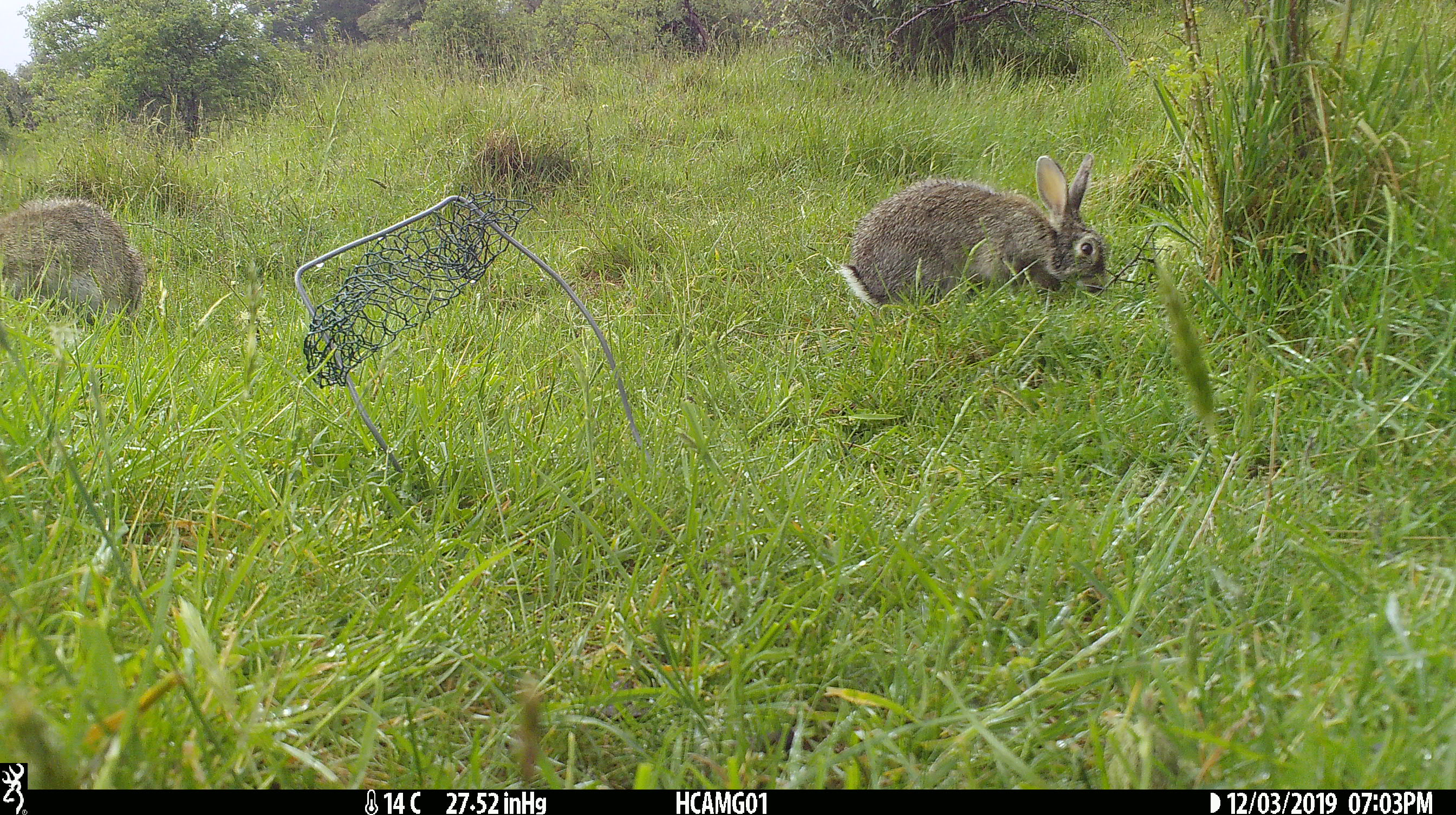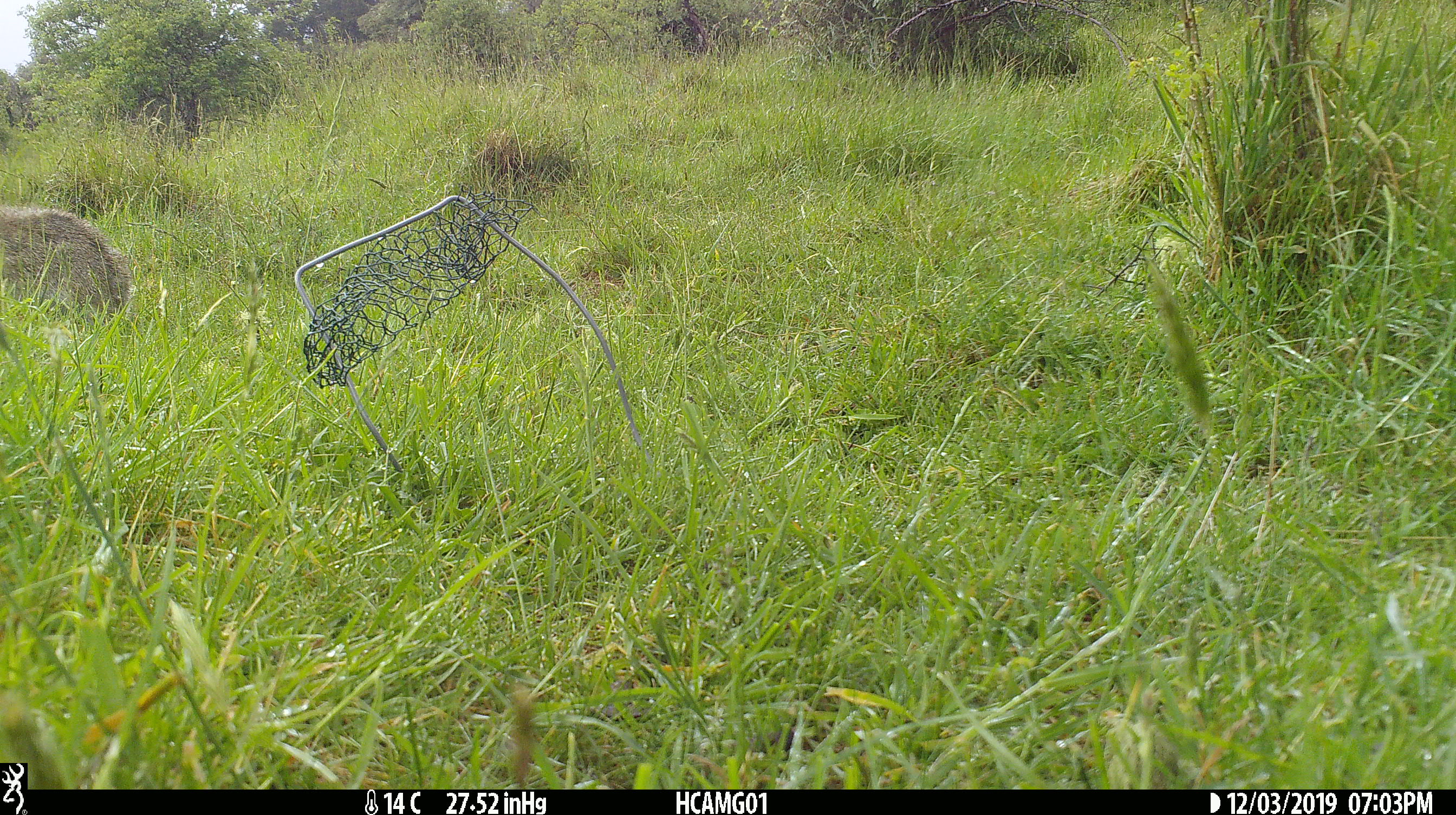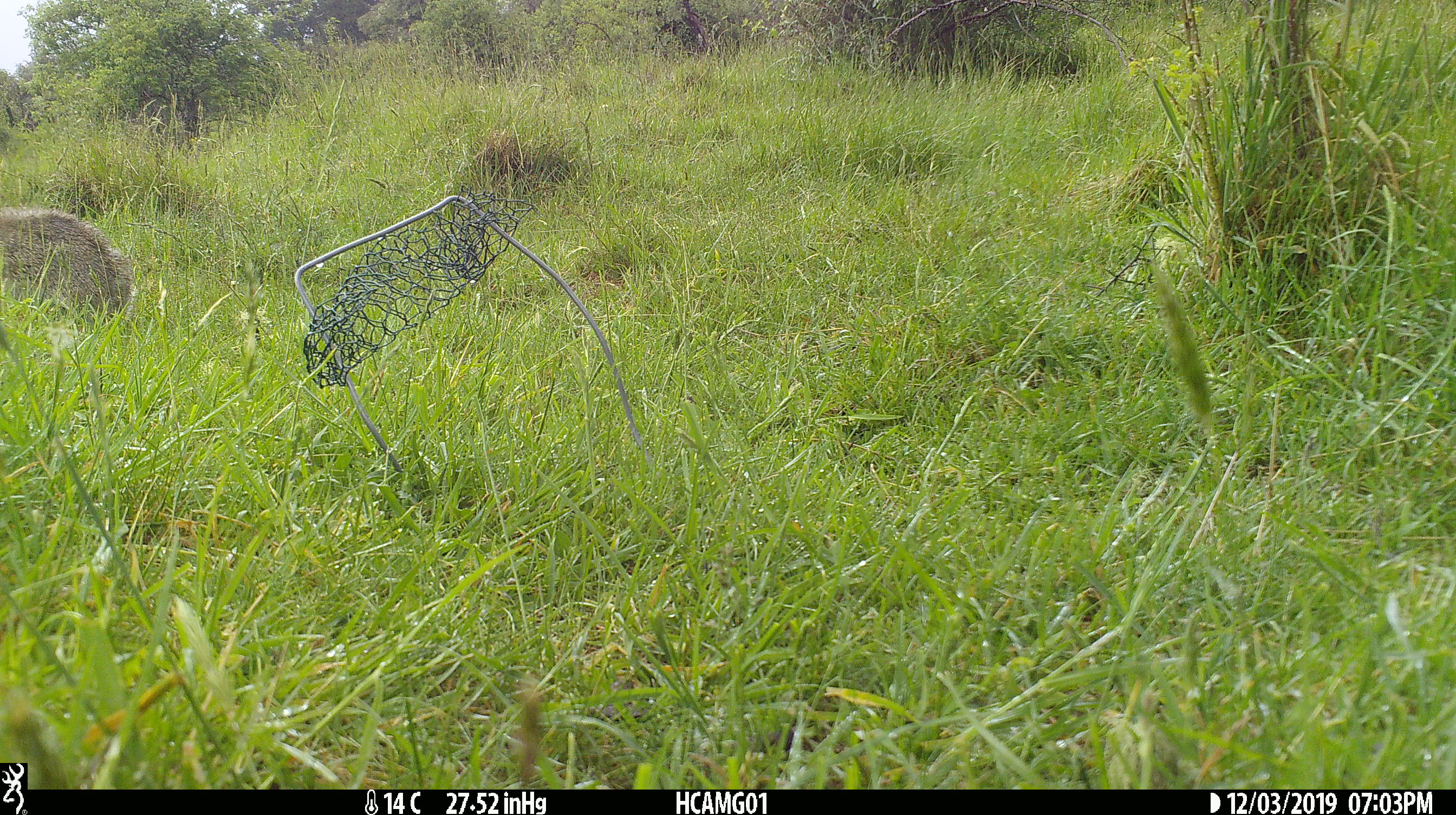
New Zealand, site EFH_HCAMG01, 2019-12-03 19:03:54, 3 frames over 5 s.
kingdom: Animalia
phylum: Chordata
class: Mammalia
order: Lagomorpha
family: Leporidae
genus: Oryctolagus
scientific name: Oryctolagus cuniculus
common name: european rabbit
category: rabbit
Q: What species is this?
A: Rabbit (european rabbit) (Oryctolagus cuniculus).